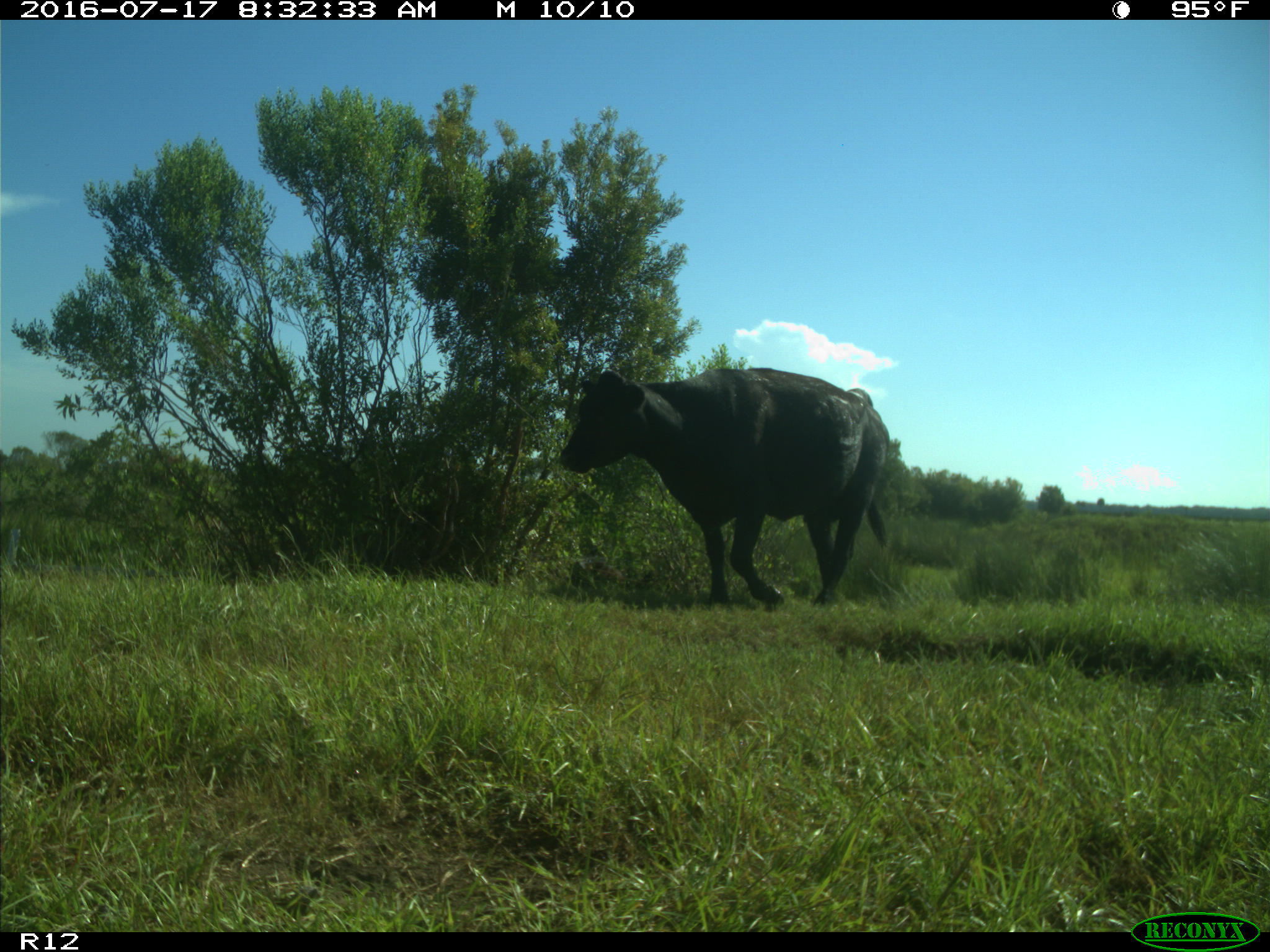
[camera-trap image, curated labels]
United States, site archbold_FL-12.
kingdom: Animalia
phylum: Chordata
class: Mammalia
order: Artiodactyla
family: Bovidae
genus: Bos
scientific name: Bos taurus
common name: domestic cow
Bos taurus (domestic cow).